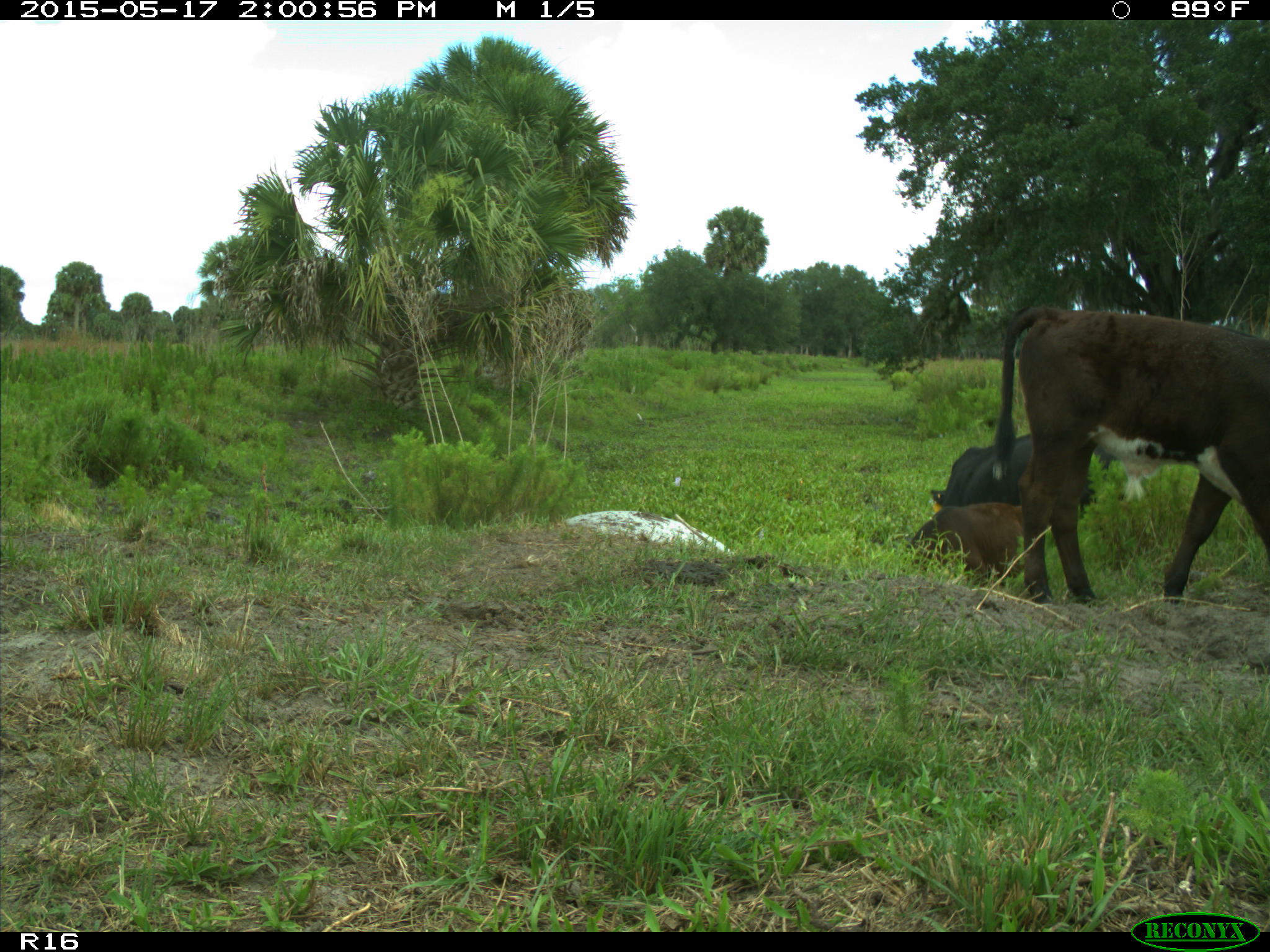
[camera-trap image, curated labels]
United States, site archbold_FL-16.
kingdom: Animalia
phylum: Chordata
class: Mammalia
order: Artiodactyla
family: Bovidae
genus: Bos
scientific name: Bos taurus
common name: domestic cow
Bos taurus (domestic cow).